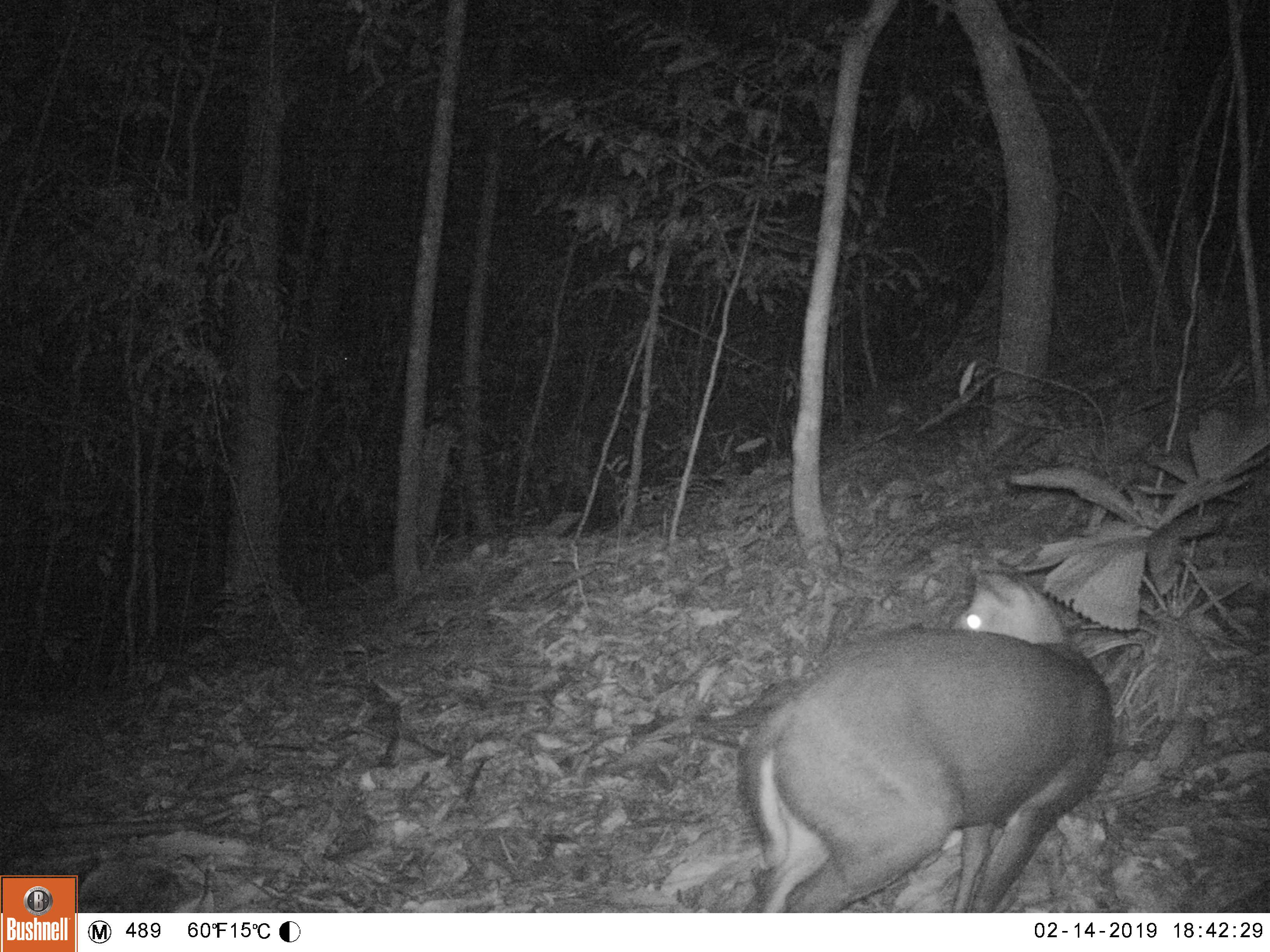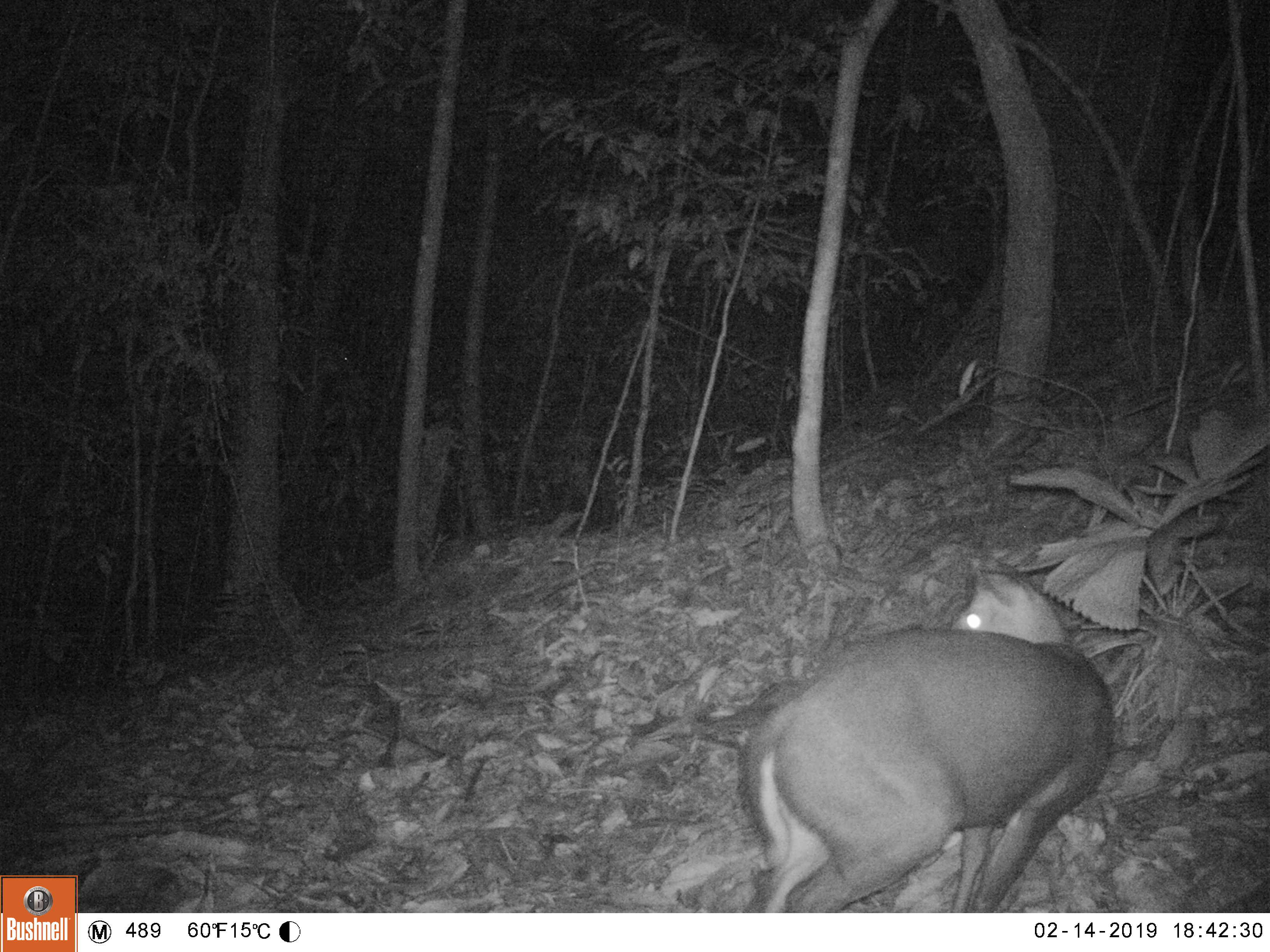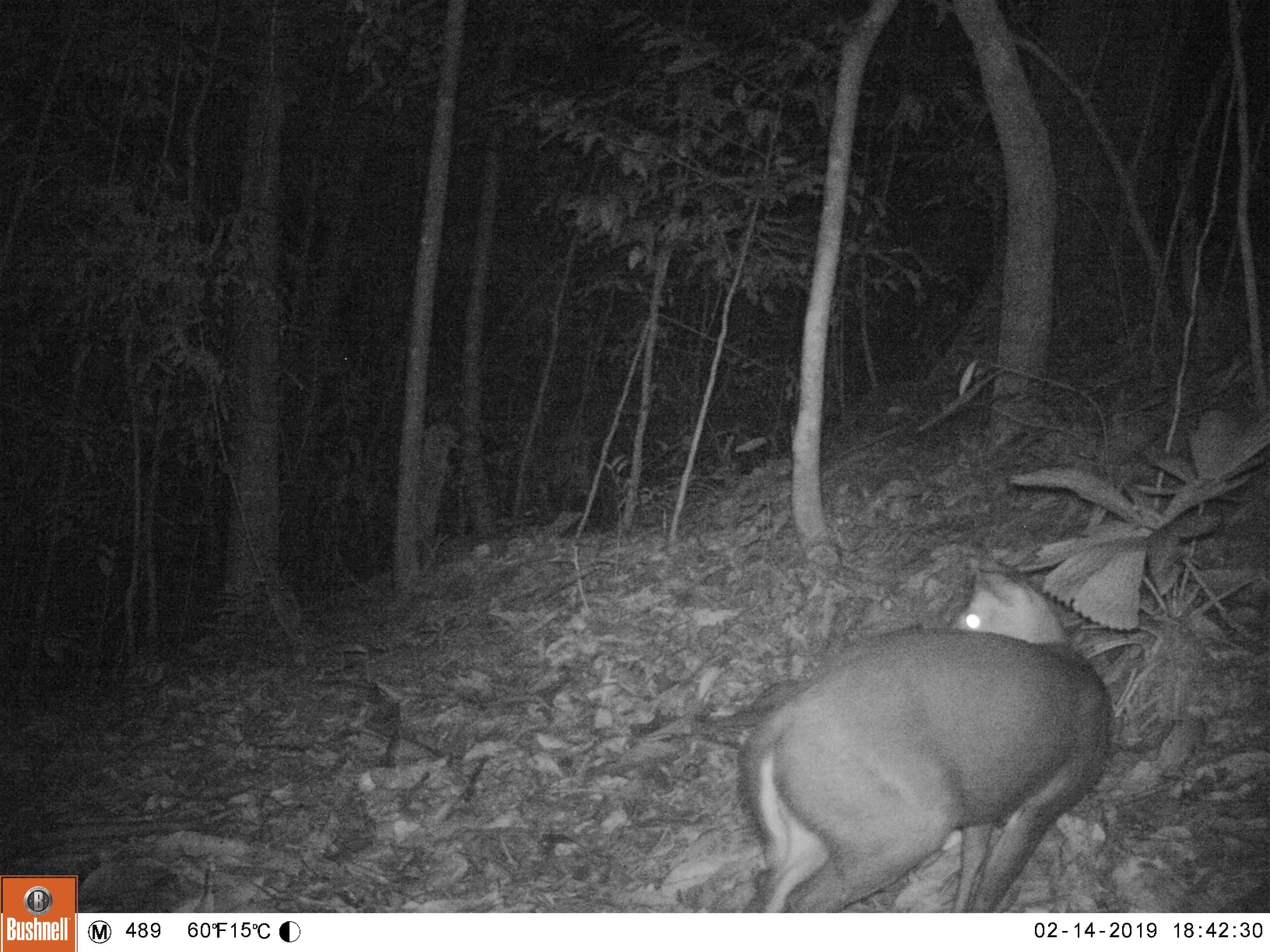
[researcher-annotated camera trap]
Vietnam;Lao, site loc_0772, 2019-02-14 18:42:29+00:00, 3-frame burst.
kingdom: Animalia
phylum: Chordata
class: Mammalia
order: Artiodactyla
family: Cervidae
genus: Muntiacus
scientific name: Muntiacus rooseveltorum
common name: roosevelt's muntjac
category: roosevelts muntjac group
Roosevelts muntjac group (roosevelt's muntjac) (Muntiacus rooseveltorum). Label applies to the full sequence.